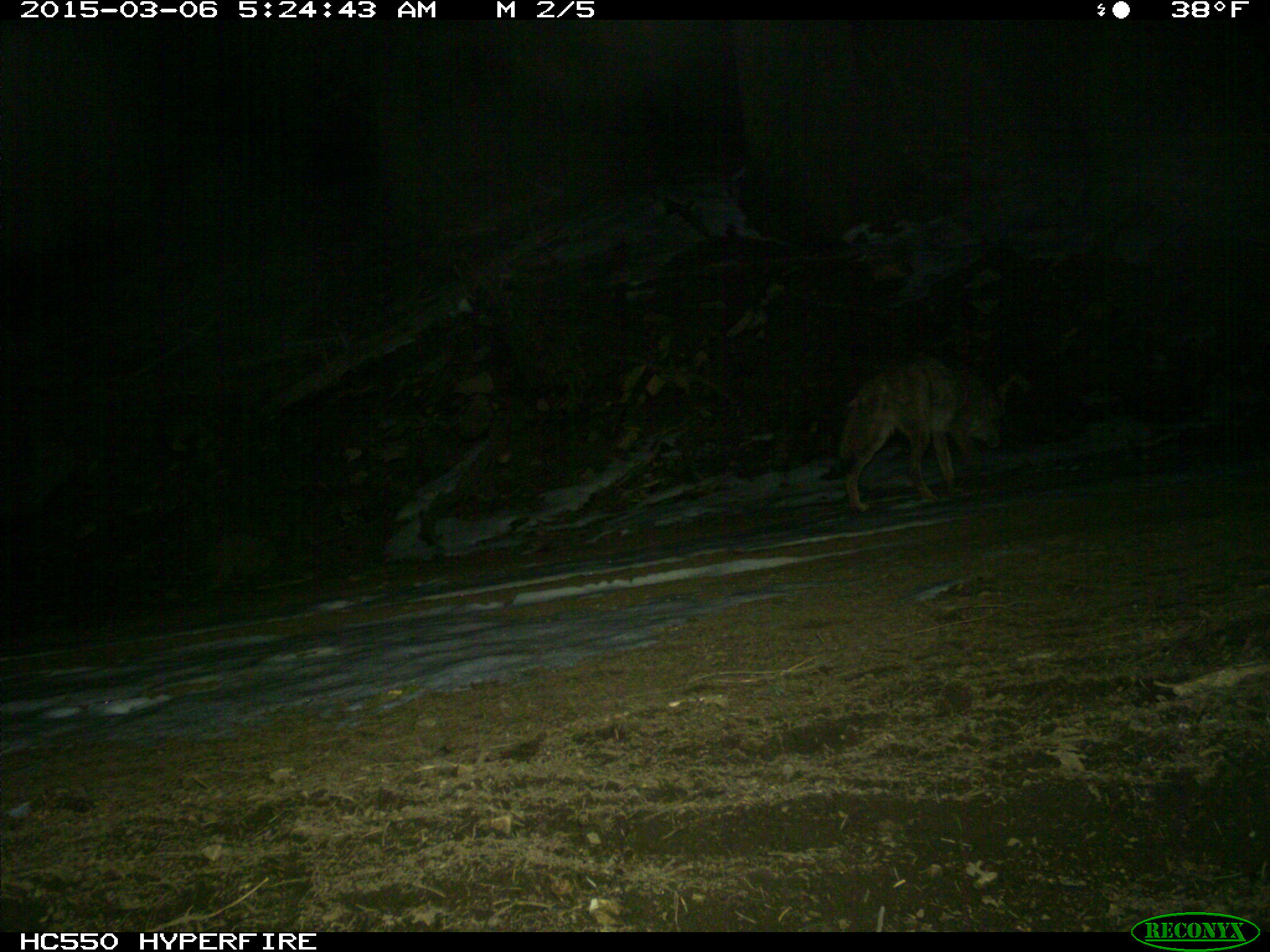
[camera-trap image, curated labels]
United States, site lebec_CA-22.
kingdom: Animalia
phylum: Chordata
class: Mammalia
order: Carnivora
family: Canidae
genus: Canis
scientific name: Canis latrans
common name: coyote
Canis latrans (coyote).